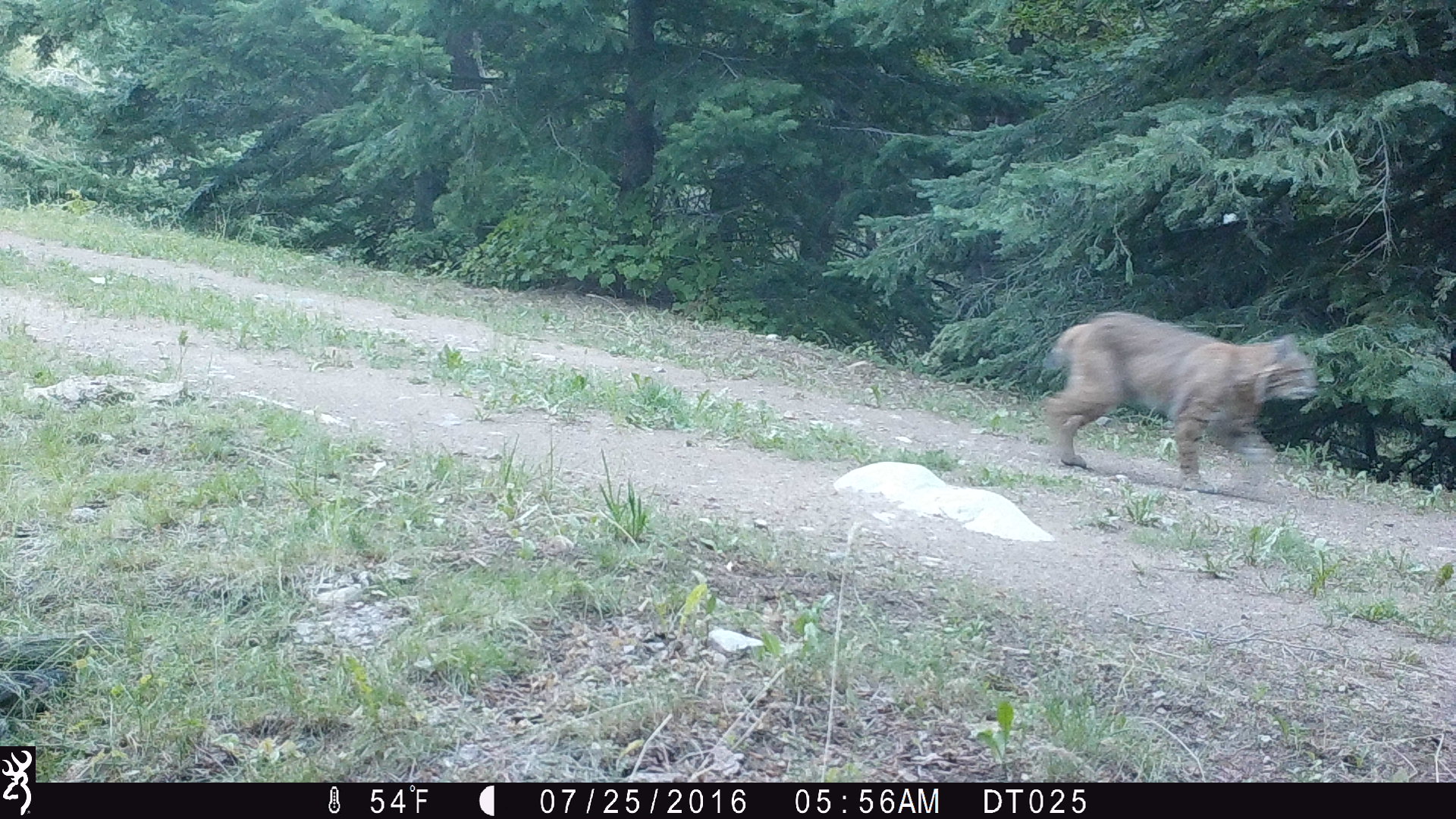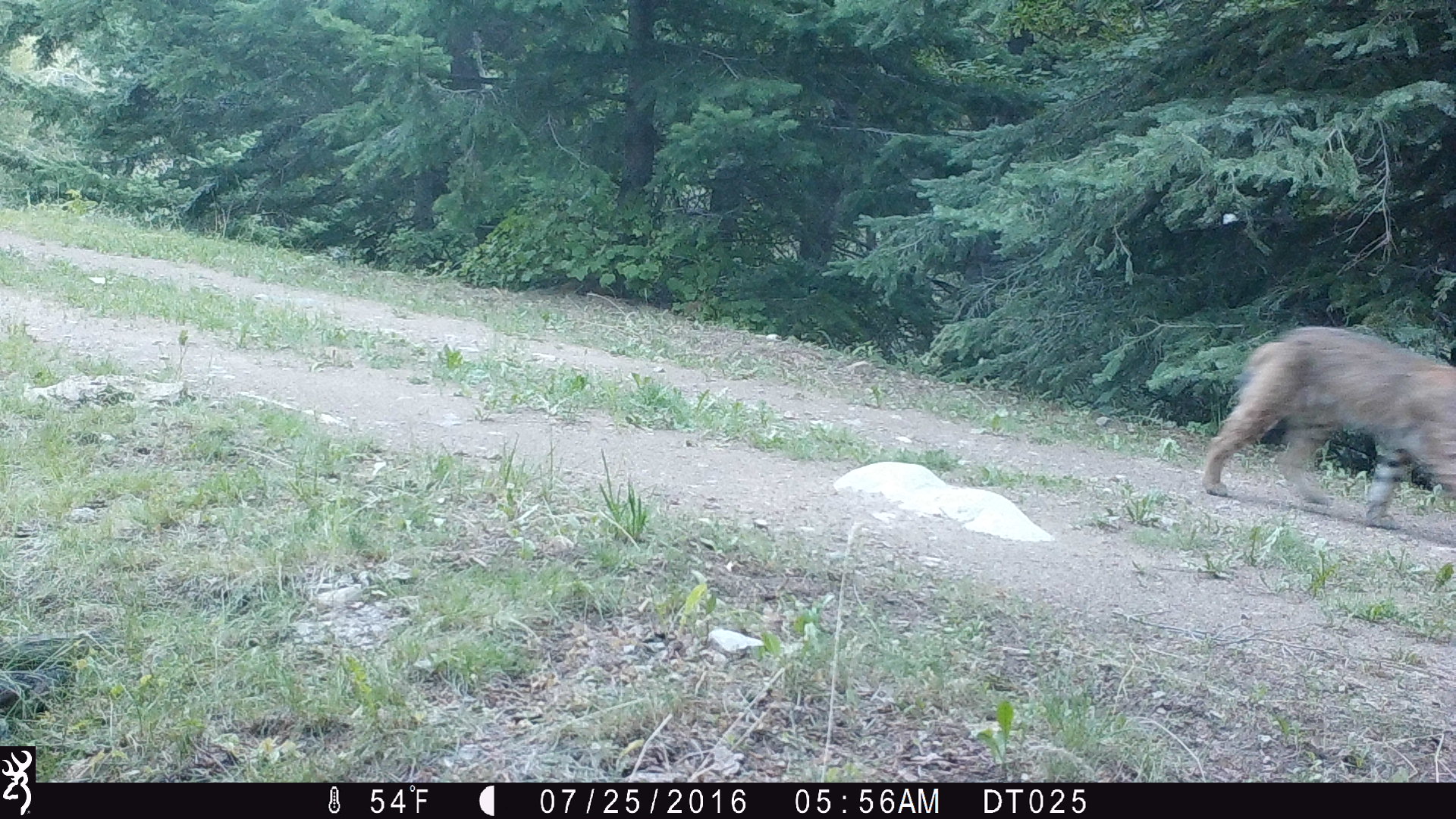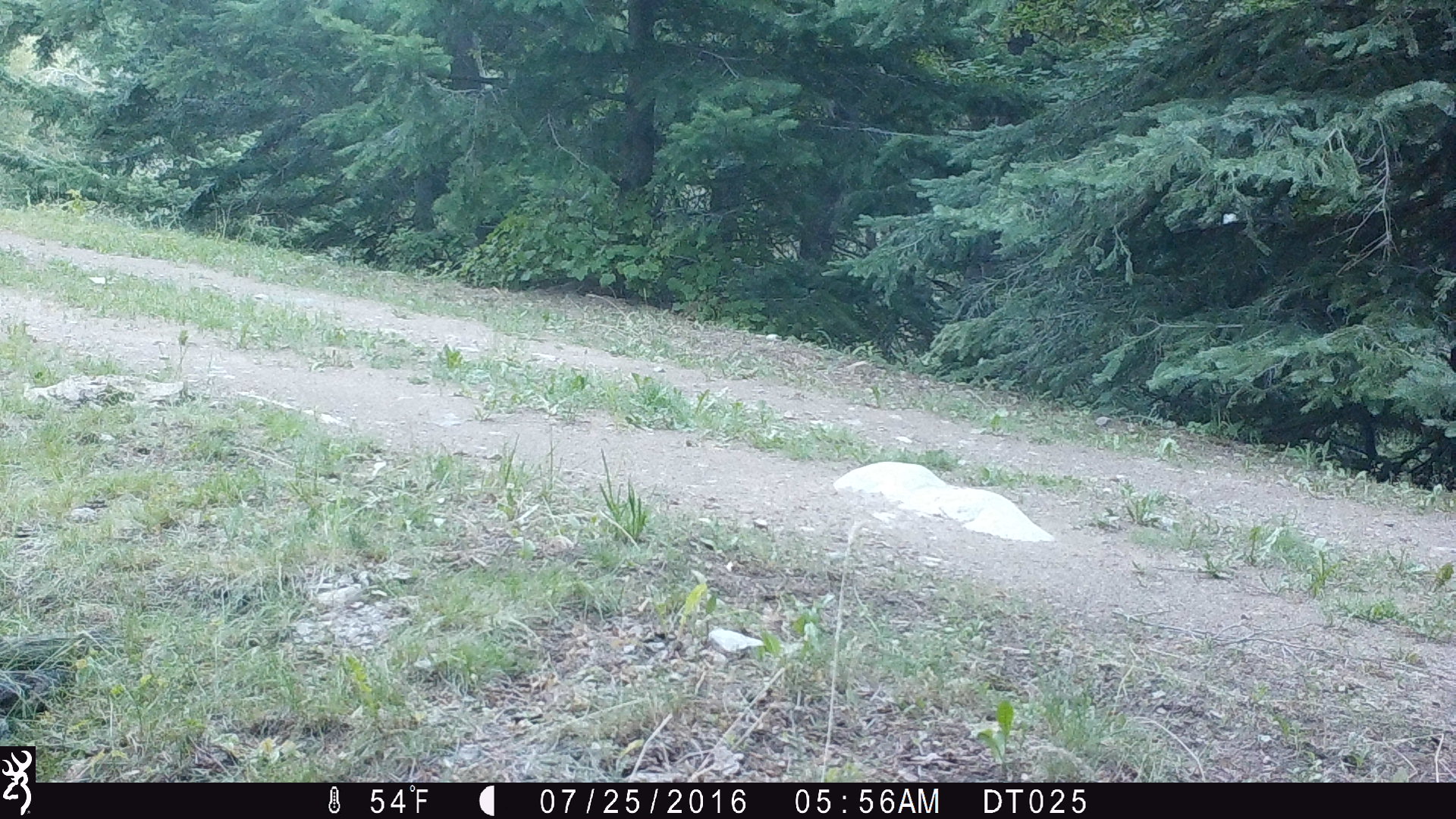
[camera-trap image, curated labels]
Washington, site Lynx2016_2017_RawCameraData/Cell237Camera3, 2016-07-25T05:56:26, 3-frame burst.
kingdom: Animalia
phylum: Chordata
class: Mammalia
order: Carnivora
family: Felidae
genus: Lynx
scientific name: Lynx rufus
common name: bobcat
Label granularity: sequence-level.